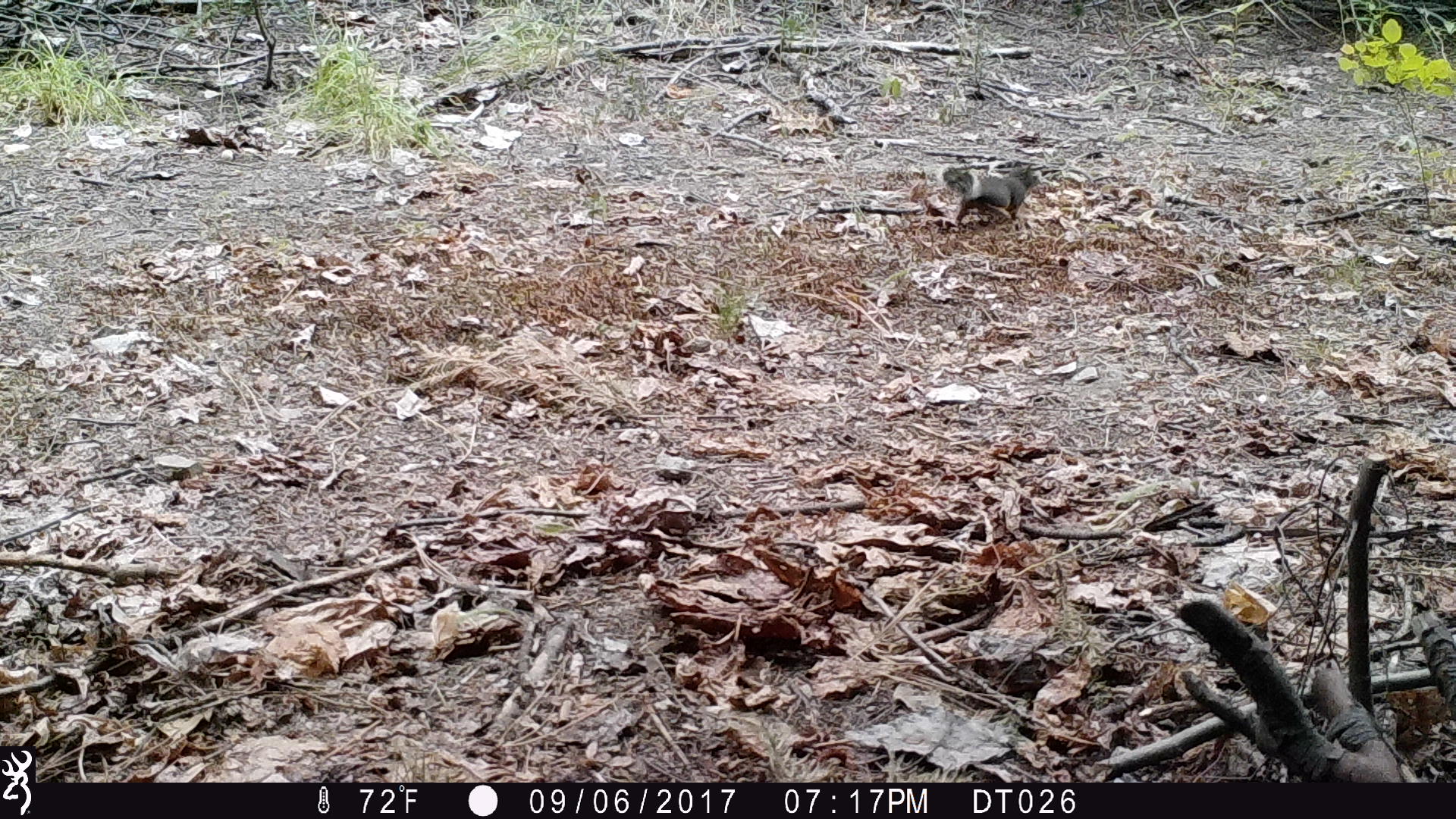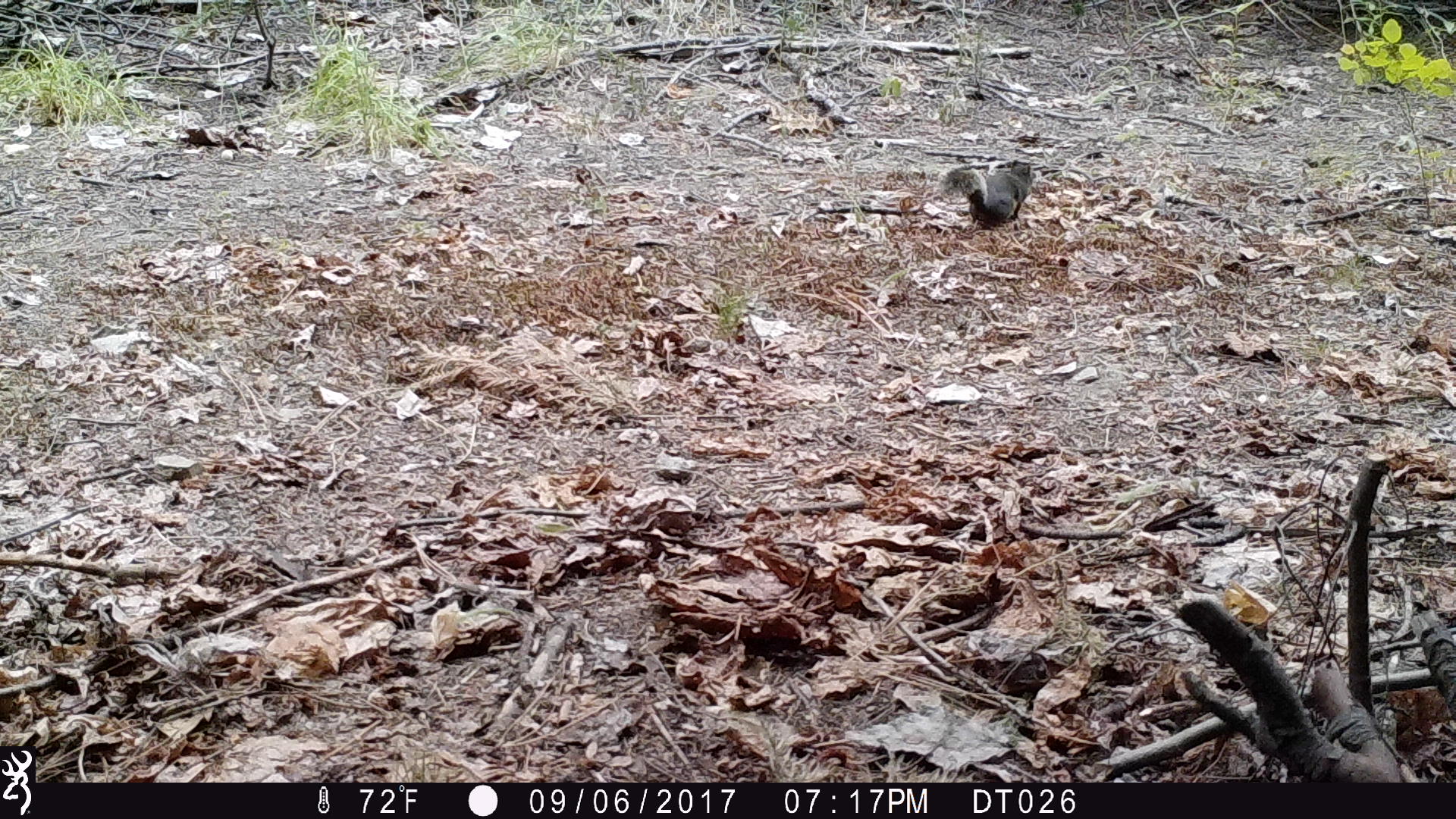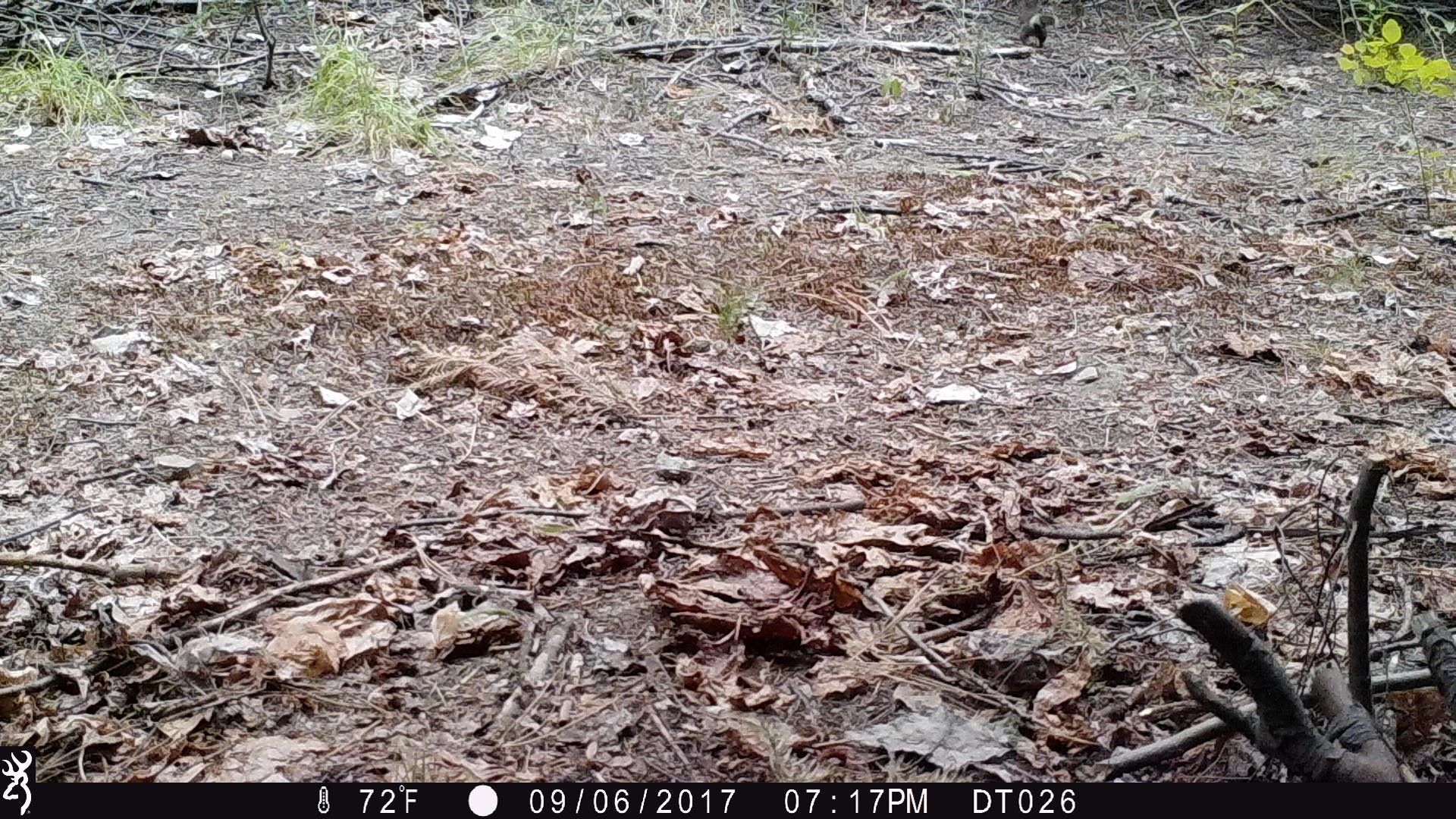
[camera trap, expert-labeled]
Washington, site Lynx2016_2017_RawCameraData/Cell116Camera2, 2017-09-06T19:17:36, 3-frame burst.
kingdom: Animalia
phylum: Chordata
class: Mammalia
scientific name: Mammalia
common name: small mammal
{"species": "small mammal (Mammalia)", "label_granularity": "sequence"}